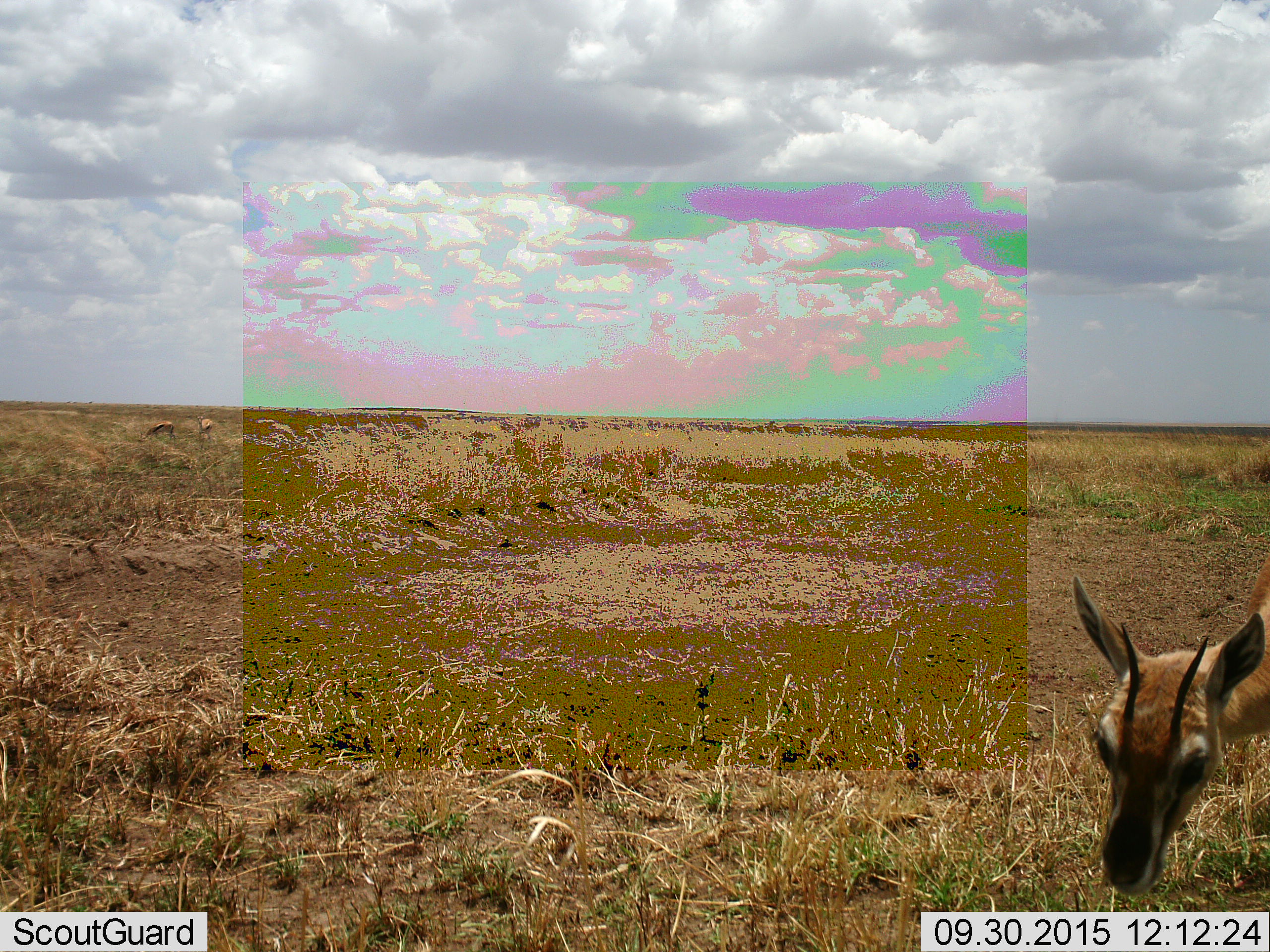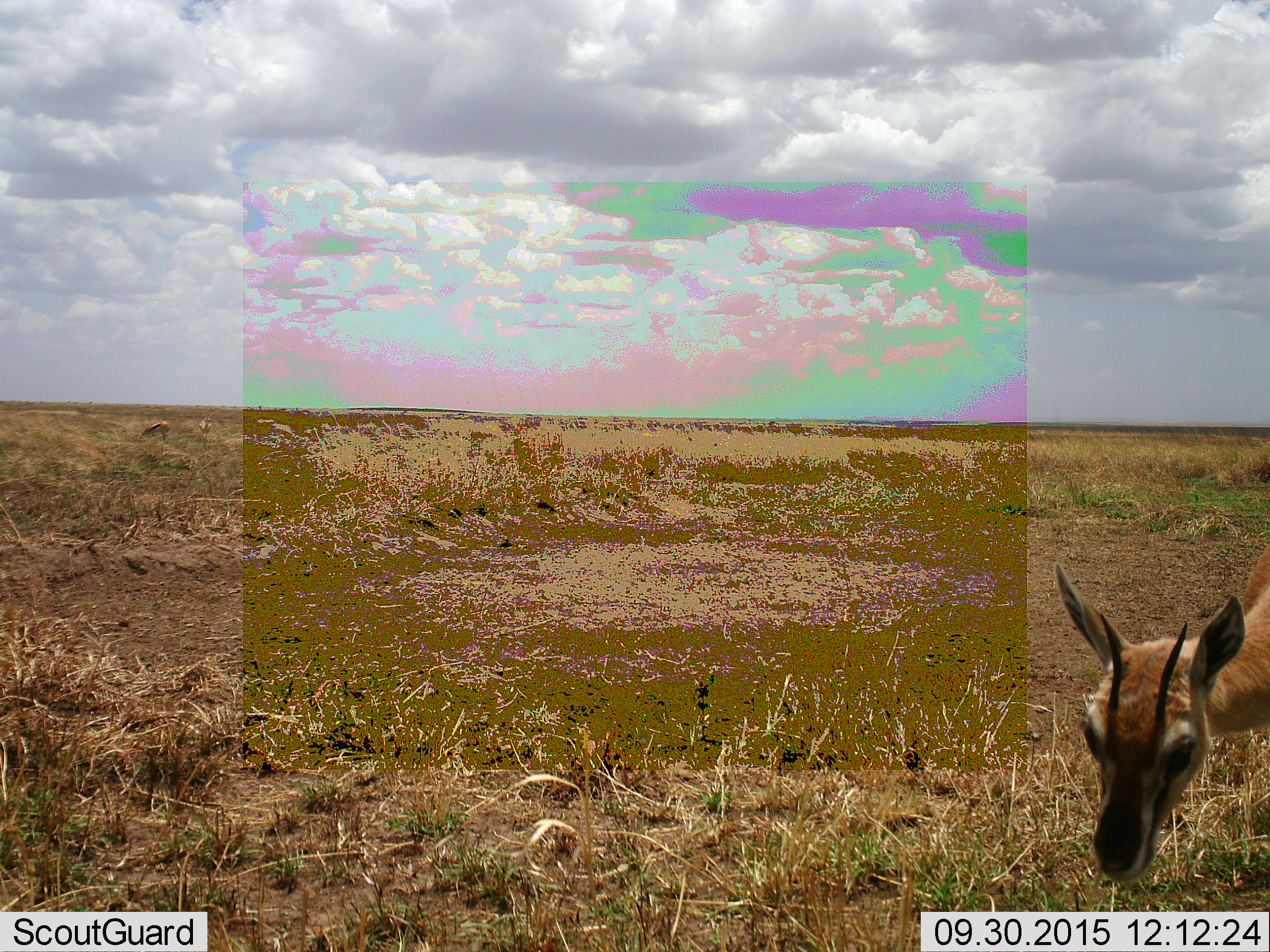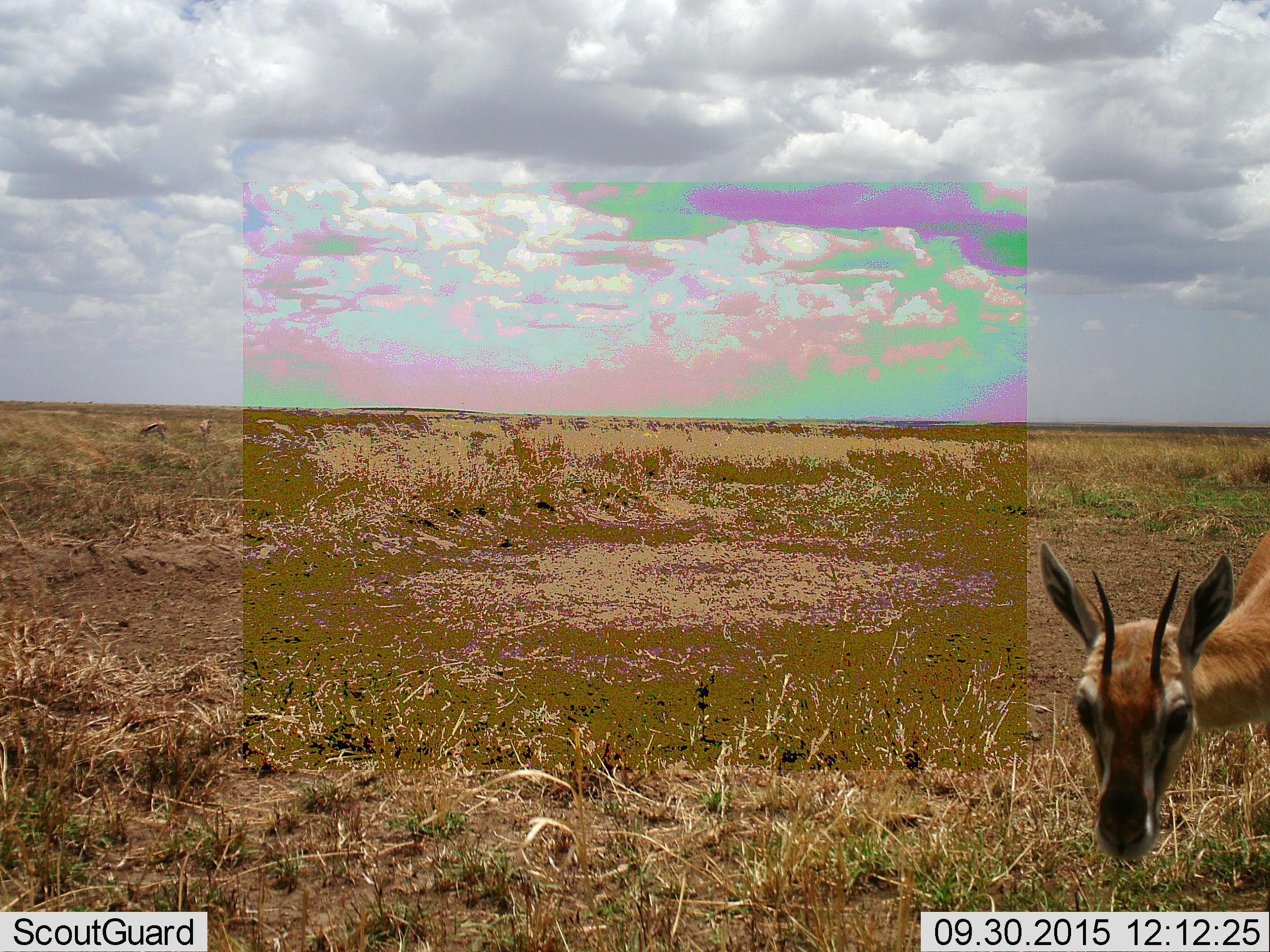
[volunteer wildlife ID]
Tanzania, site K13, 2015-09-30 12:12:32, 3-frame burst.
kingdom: Animalia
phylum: Chordata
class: Mammalia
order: Artiodactyla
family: Bovidae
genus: Eudorcas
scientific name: Eudorcas thomsonii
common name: thomson's gazelle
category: gazellethomsons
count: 1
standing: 60%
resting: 0%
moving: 0%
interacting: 0%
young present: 0%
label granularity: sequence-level